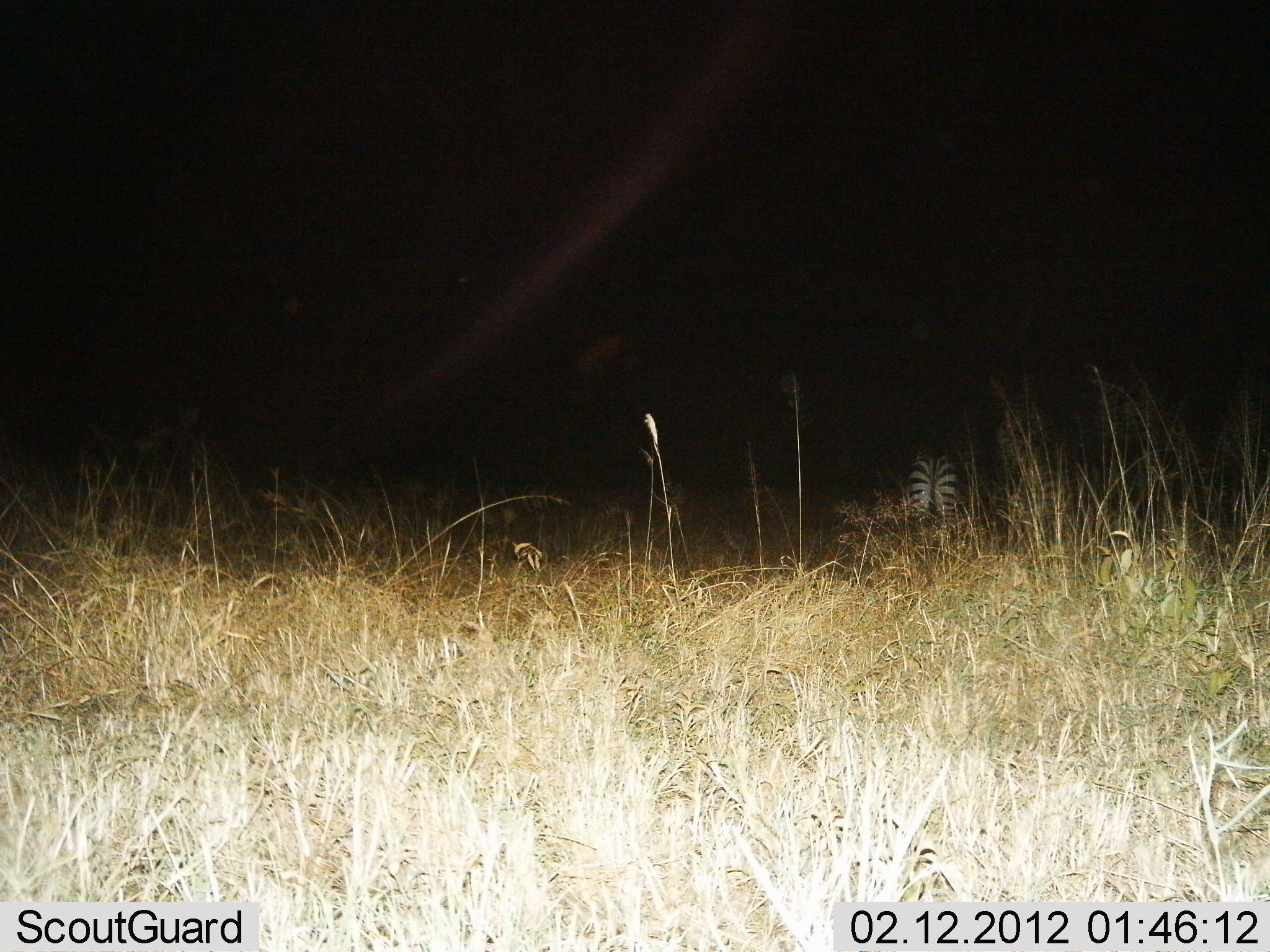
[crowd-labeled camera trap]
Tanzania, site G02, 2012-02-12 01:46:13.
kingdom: Animalia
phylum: Chordata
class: Mammalia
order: Perissodactyla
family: Equidae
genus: Equus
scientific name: Equus quagga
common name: plains zebra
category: zebra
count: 1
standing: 100%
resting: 0%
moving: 0%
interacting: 0%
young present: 0%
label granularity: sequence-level